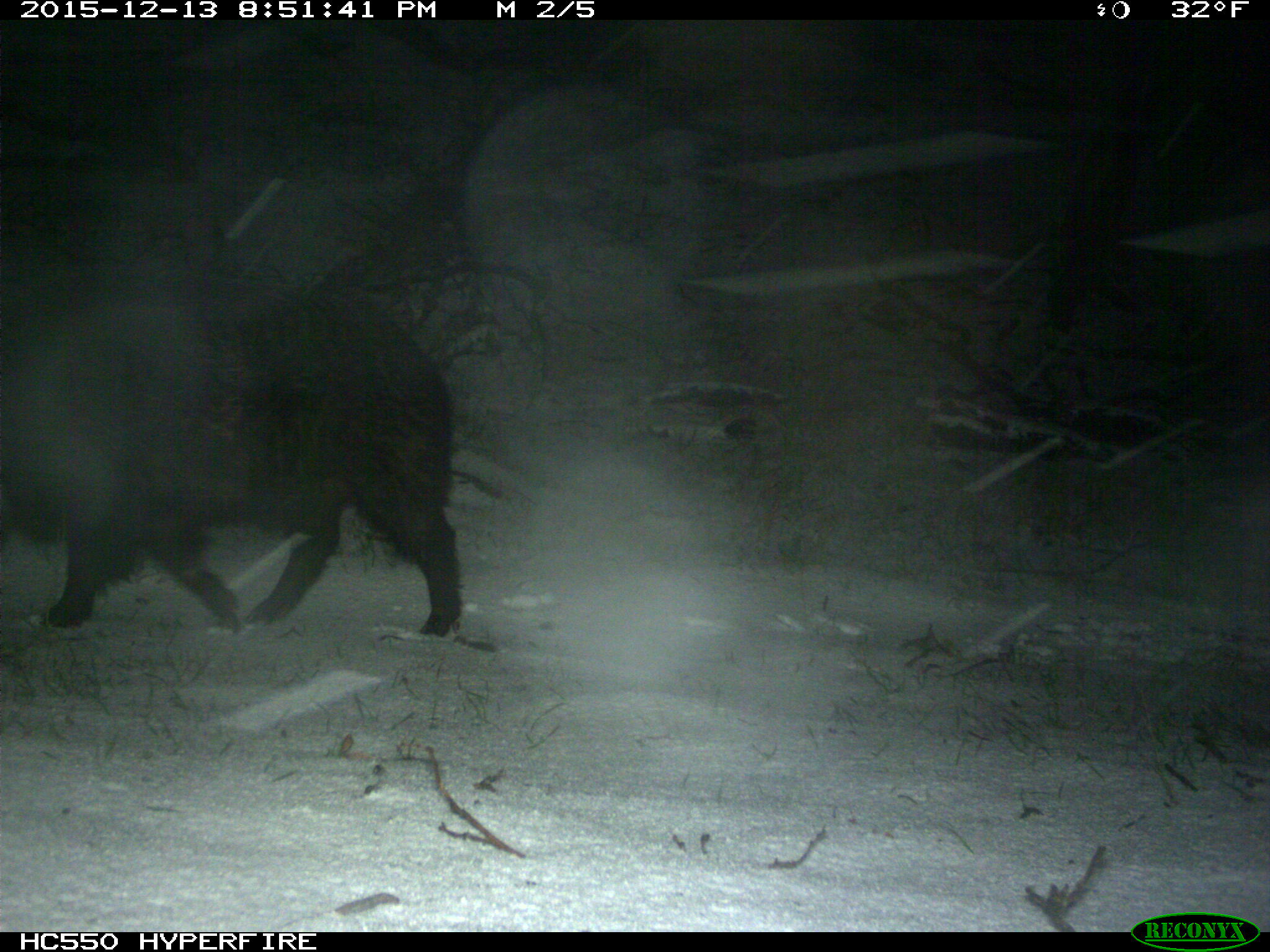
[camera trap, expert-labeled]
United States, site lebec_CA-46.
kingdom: Animalia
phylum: Chordata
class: Mammalia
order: Artiodactyla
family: Suidae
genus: Sus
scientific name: Sus scrofa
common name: wild boar